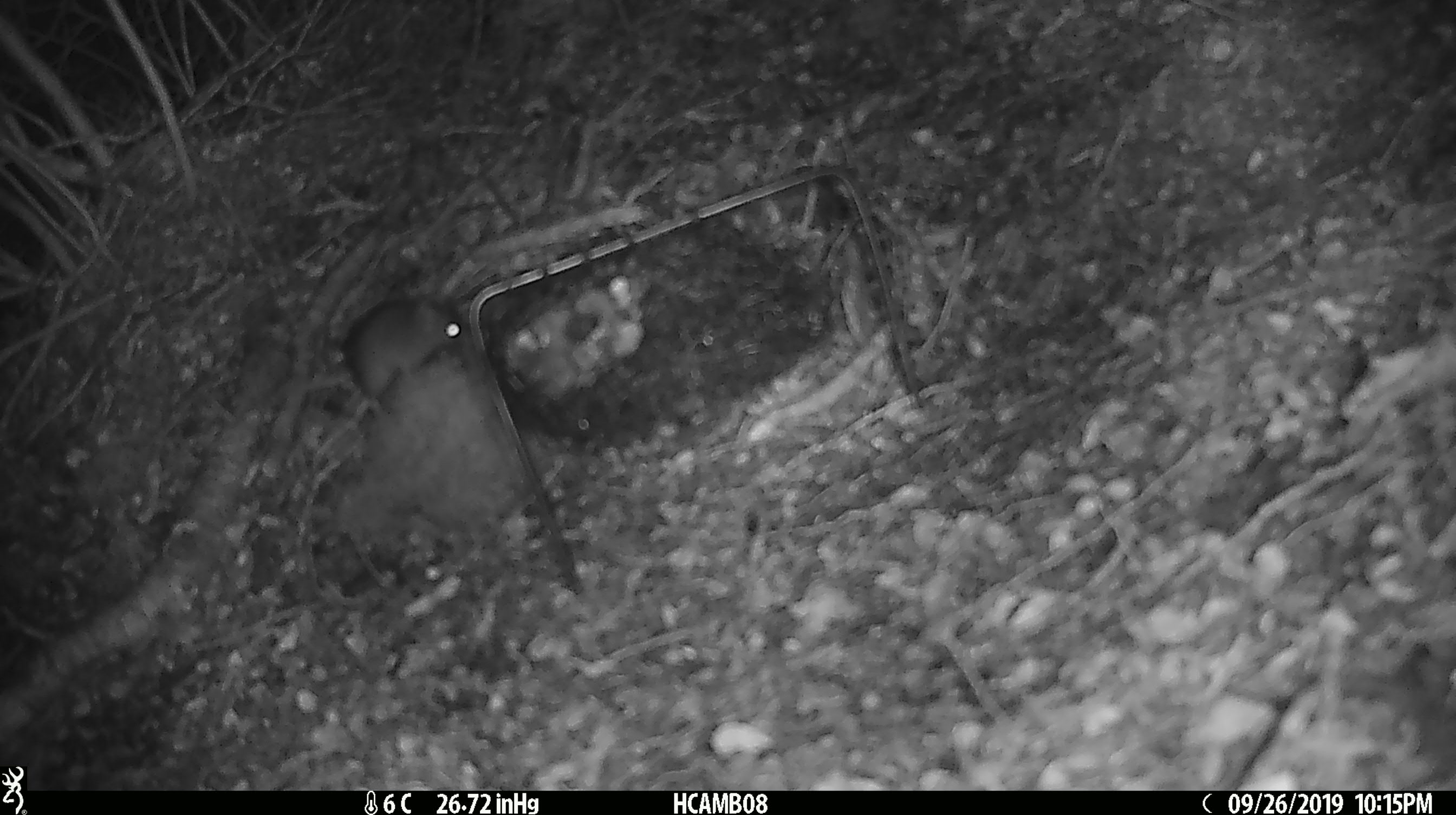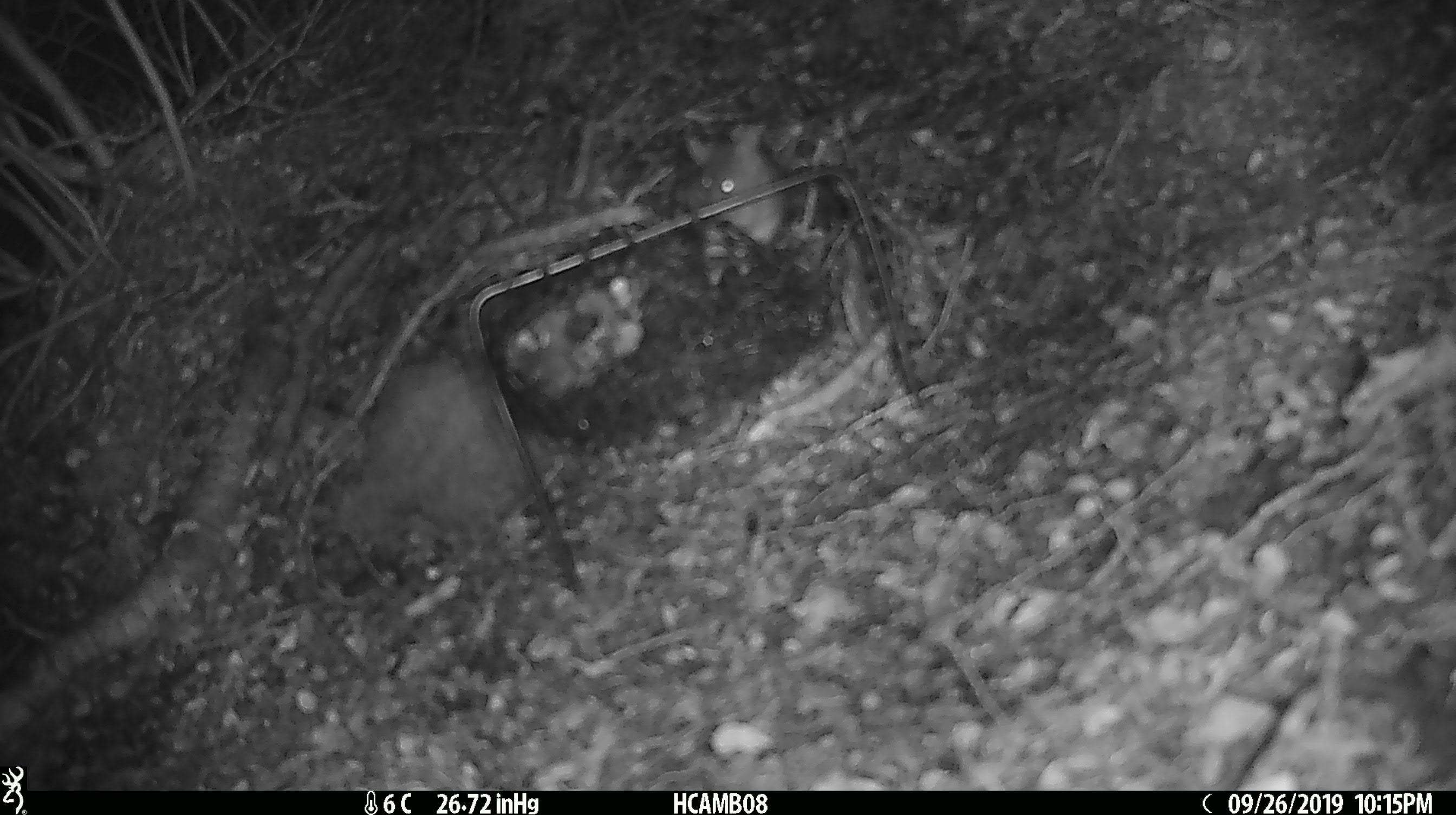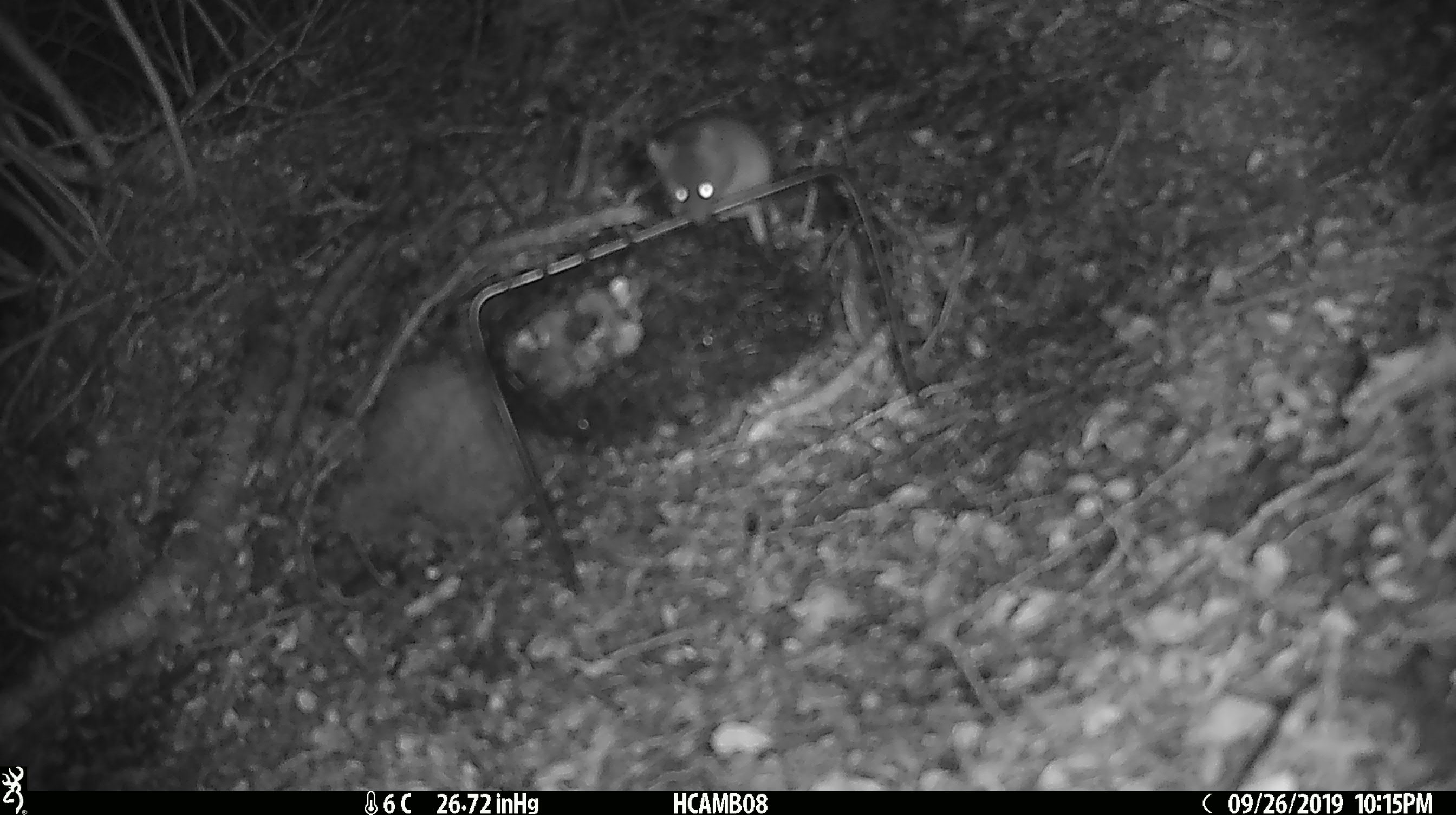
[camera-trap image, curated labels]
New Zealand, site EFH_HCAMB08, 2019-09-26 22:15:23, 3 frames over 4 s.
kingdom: Animalia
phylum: Chordata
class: Mammalia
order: Rodentia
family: Muridae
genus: Mus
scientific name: Mus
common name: mouse